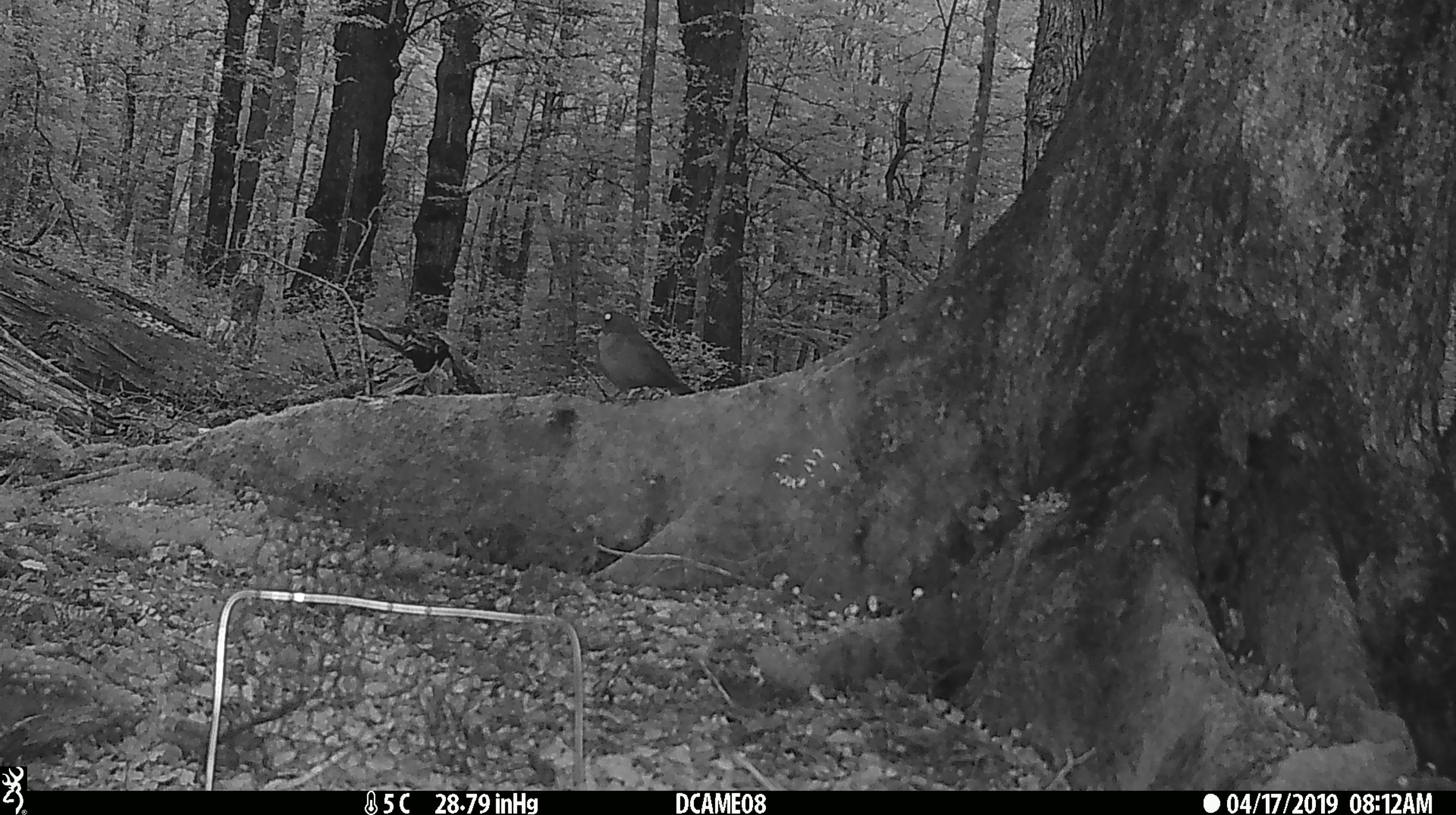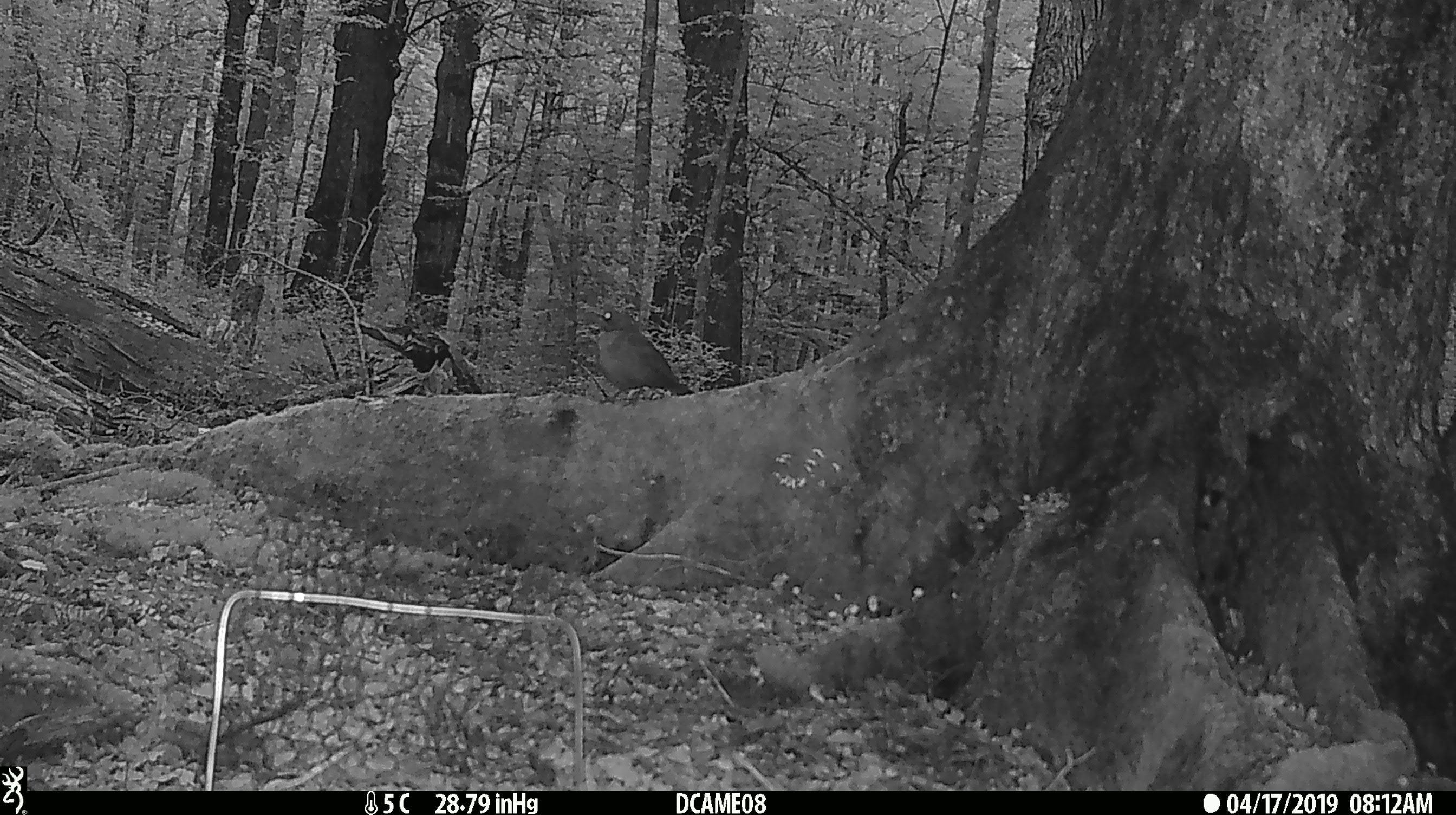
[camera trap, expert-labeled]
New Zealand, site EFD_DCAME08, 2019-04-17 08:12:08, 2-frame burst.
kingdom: Animalia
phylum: Chordata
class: Aves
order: Passeriformes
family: Turdidae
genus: Turdus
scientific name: Turdus merula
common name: eurasian blackbird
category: blackbird